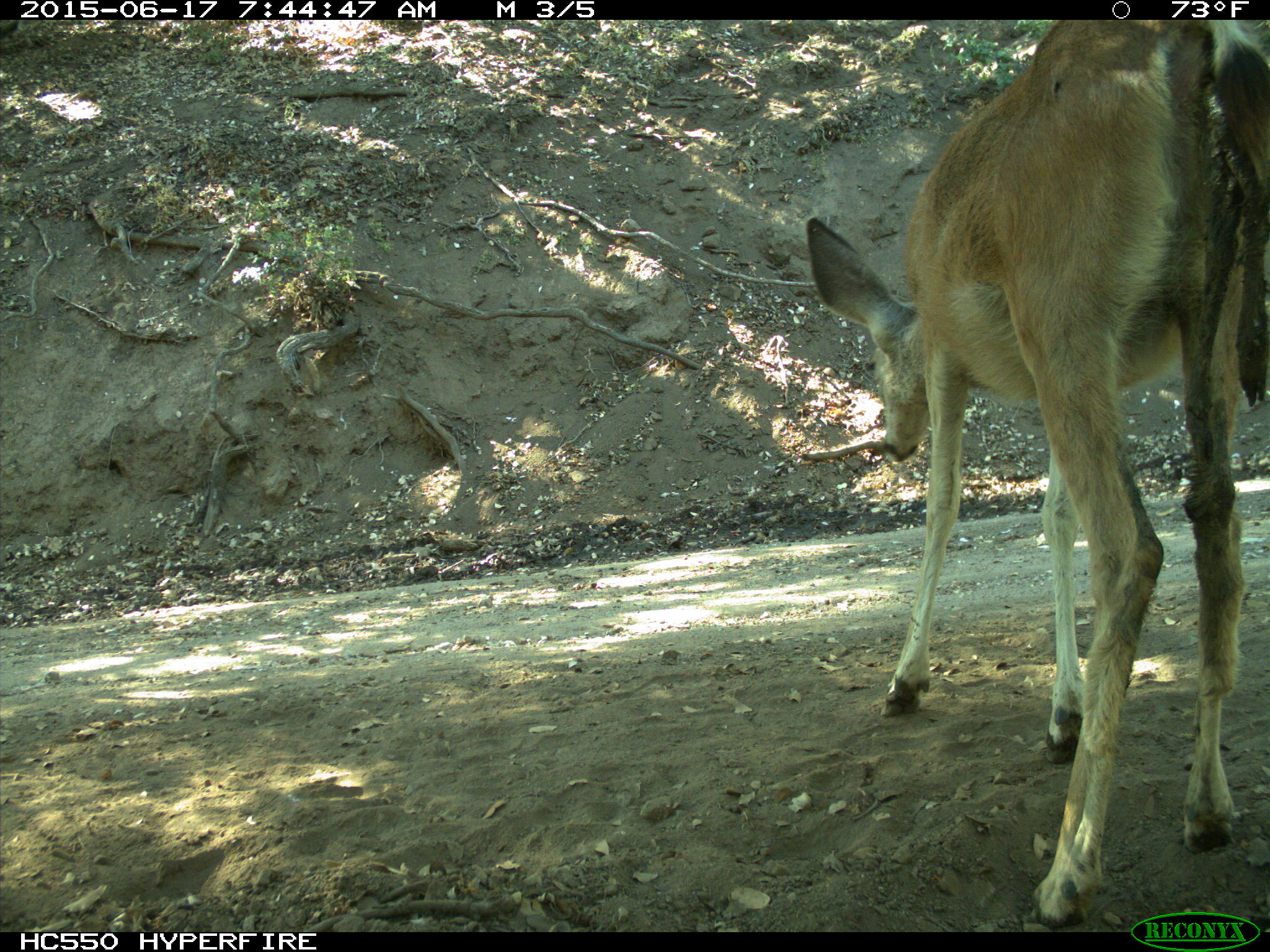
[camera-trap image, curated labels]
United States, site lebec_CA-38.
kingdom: Animalia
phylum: Chordata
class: Mammalia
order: Artiodactyla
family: Cervidae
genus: Odocoileus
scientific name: Odocoileus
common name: deer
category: unidentified deer